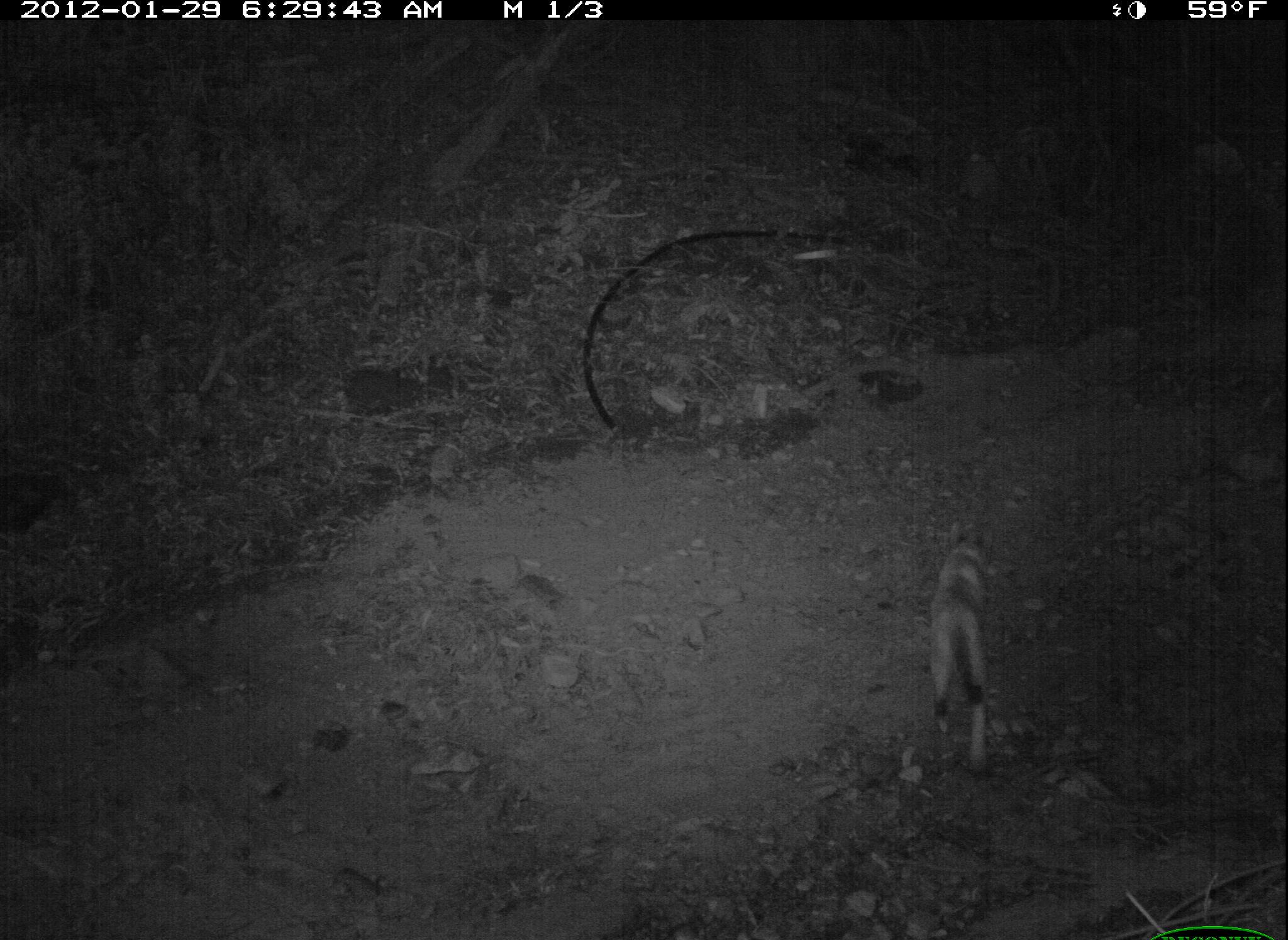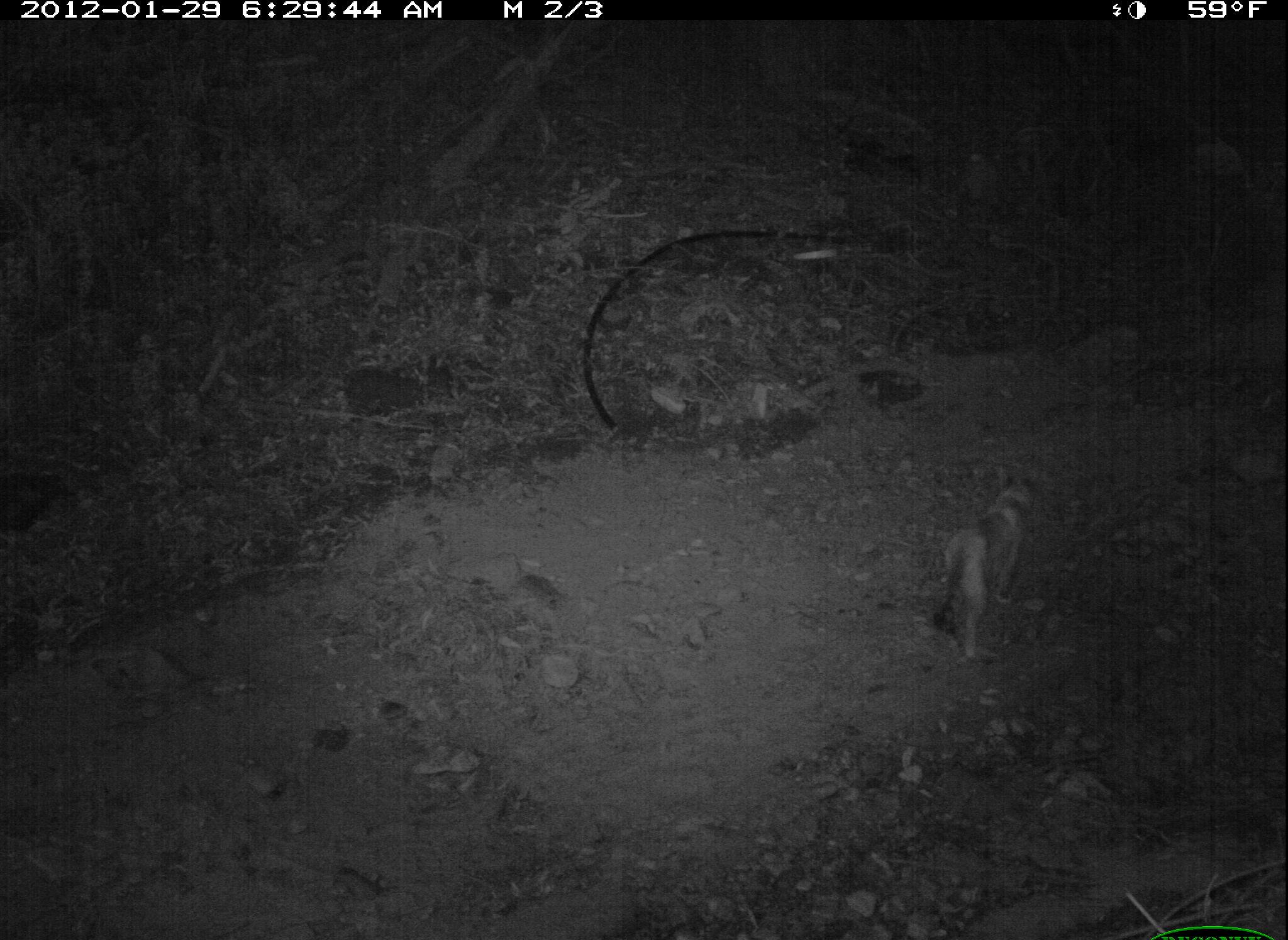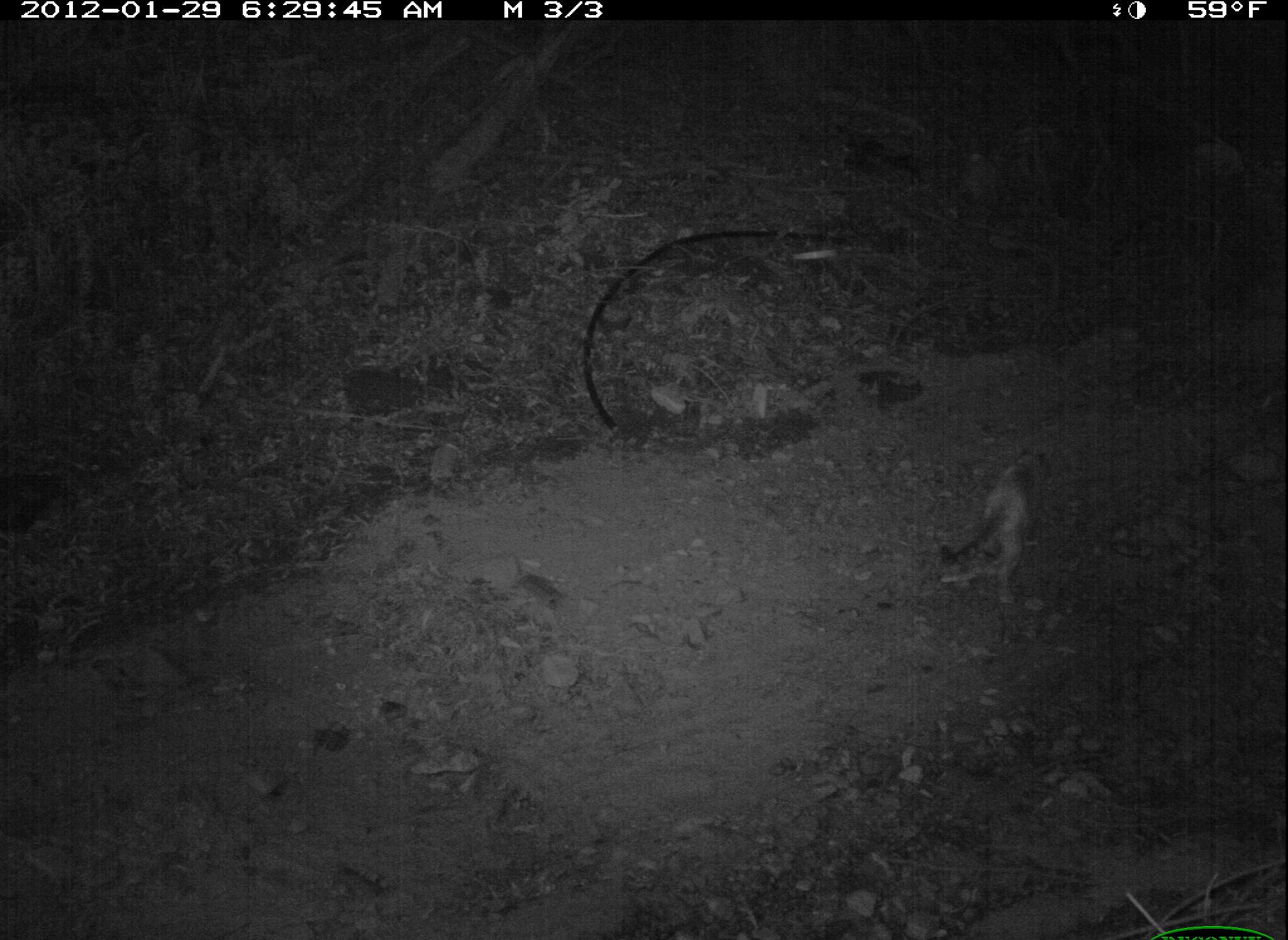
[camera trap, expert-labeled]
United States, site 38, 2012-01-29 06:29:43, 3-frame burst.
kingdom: Animalia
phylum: Chordata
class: Mammalia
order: Carnivora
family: Felidae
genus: Felis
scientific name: Felis catus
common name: cat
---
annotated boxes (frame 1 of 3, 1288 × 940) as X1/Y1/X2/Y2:
cat: 921/517/1006/781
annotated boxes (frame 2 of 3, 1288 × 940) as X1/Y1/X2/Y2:
cat: 913/456/1049/674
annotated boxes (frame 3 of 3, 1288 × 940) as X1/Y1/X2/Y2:
cat: 929/423/1061/617